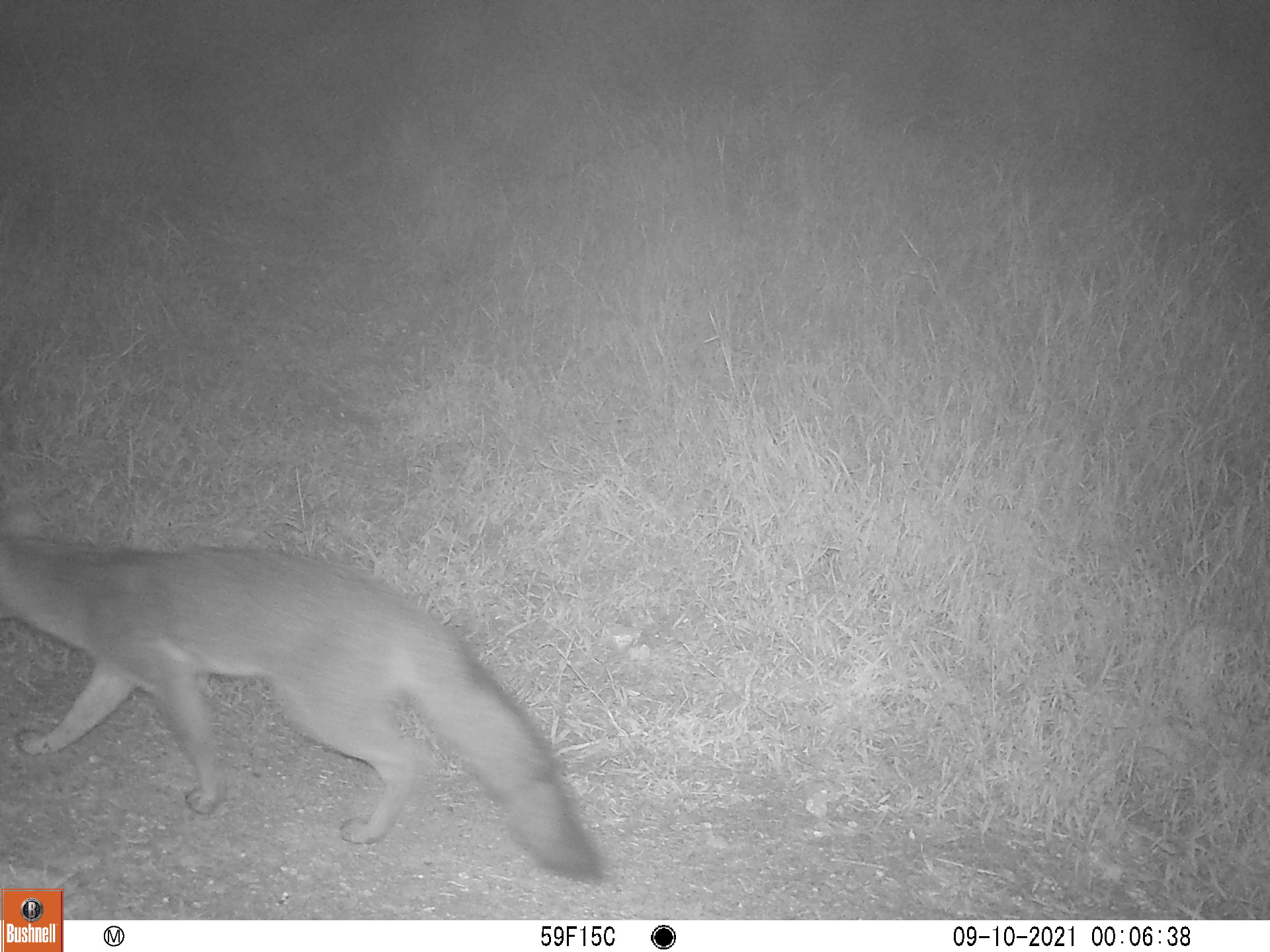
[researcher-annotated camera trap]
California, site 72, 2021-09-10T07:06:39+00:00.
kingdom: Animalia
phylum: Chordata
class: Mammalia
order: Carnivora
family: Canidae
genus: Urocyon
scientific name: Urocyon cinereoargenteus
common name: gray fox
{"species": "gray fox (Urocyon cinereoargenteus)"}